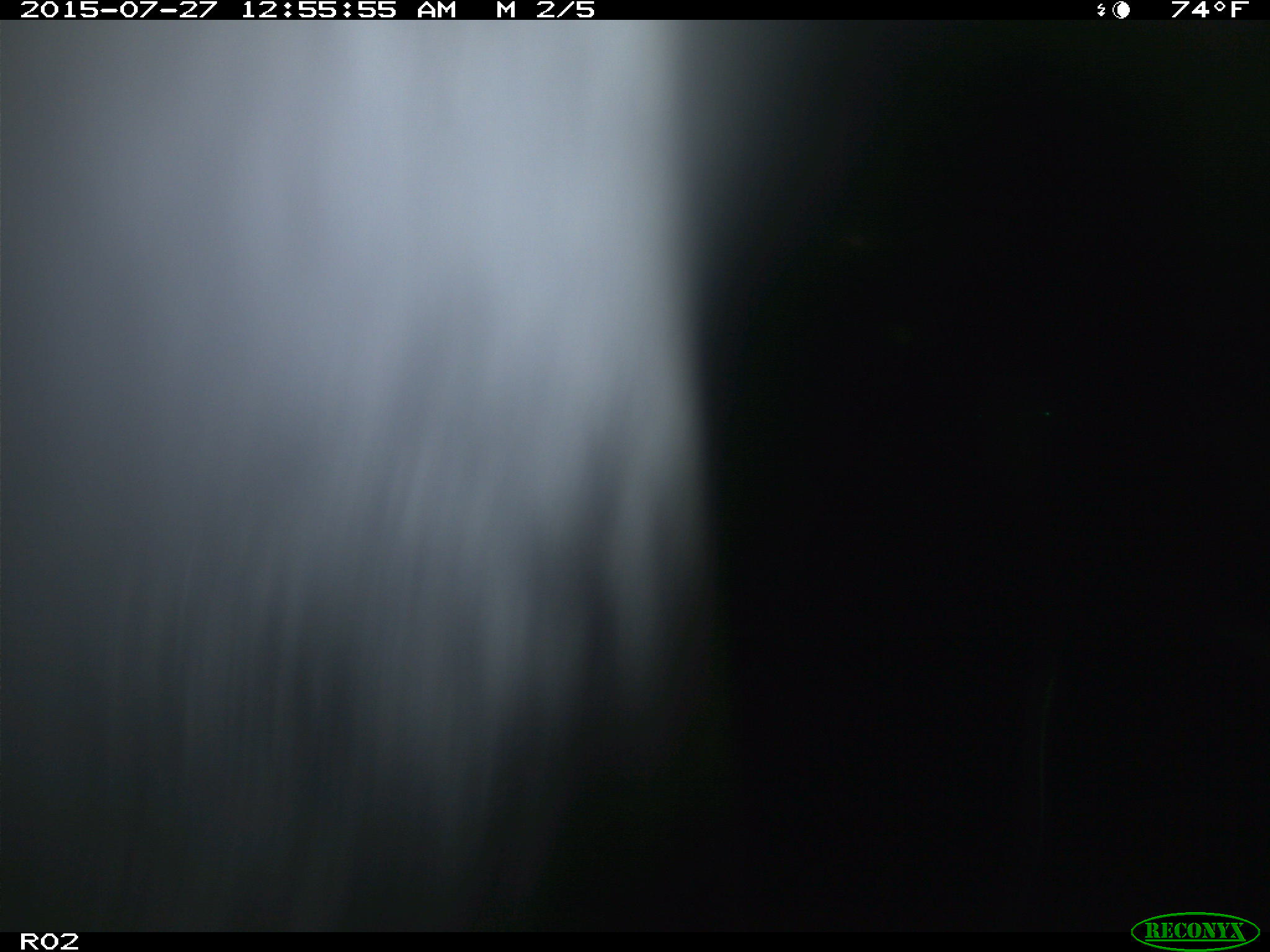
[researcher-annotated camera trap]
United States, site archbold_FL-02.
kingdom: Animalia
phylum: Chordata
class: Mammalia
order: Artiodactyla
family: Bovidae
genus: Bos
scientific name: Bos taurus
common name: domestic cow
Bos taurus (domestic cow).